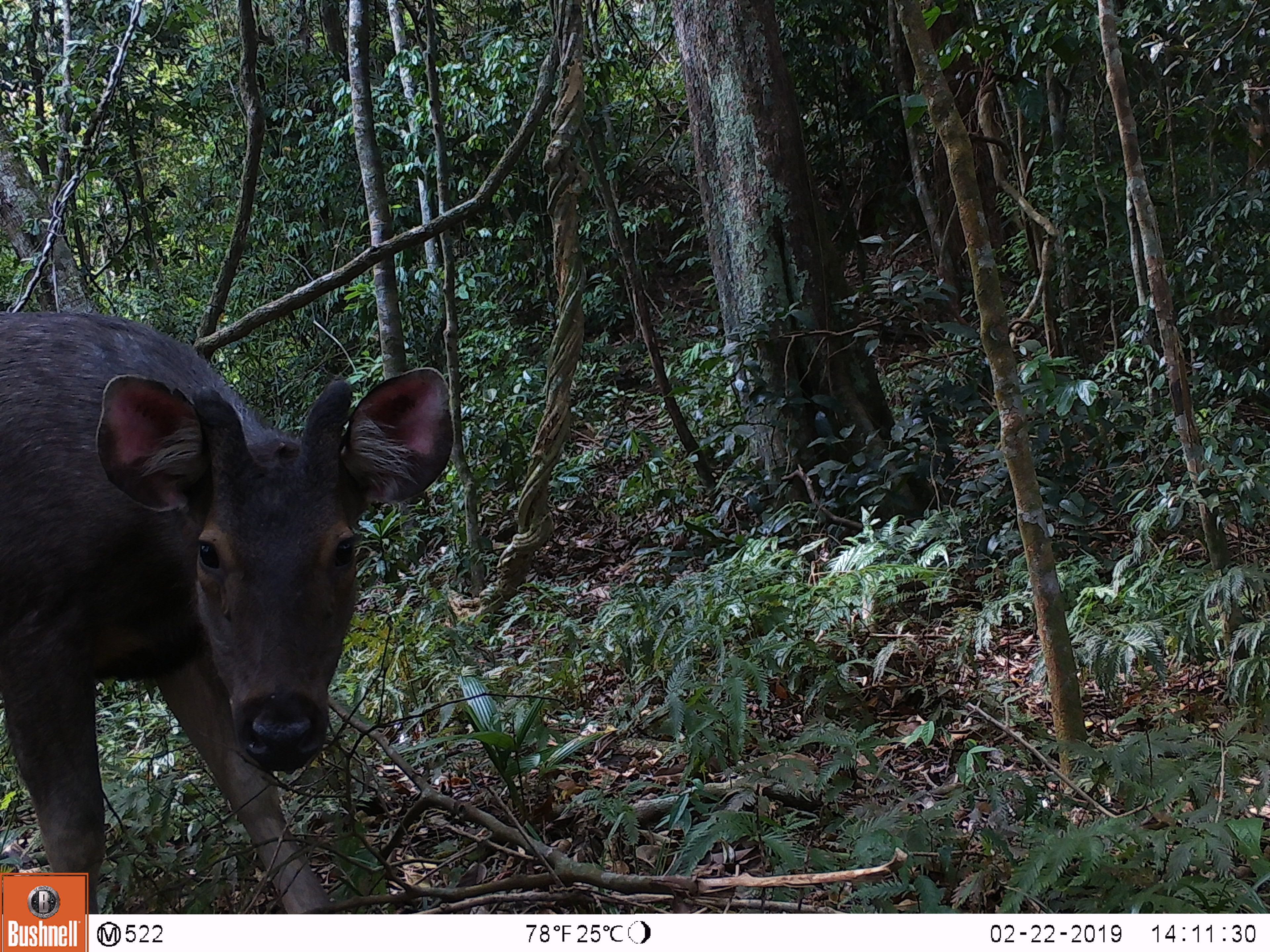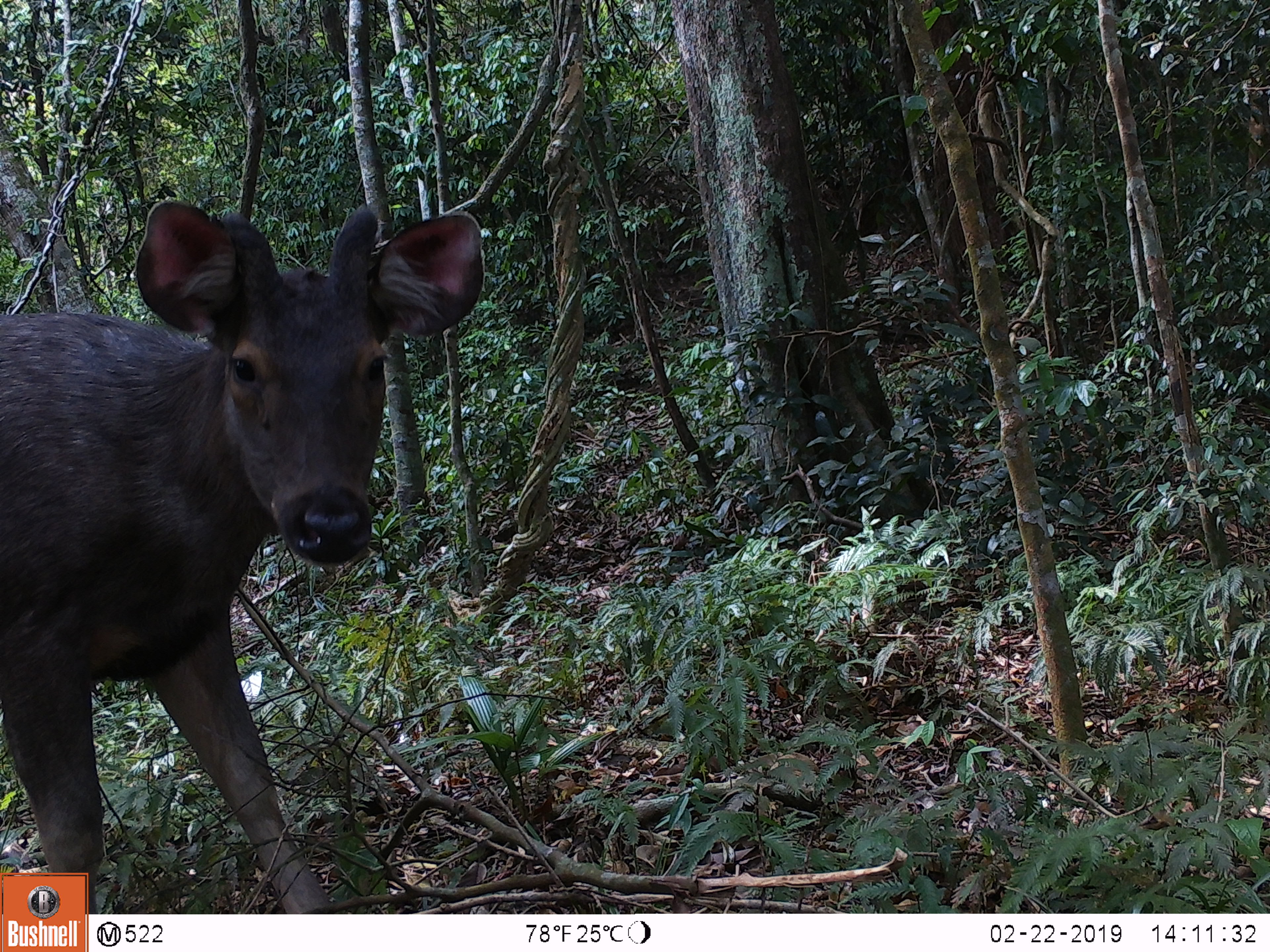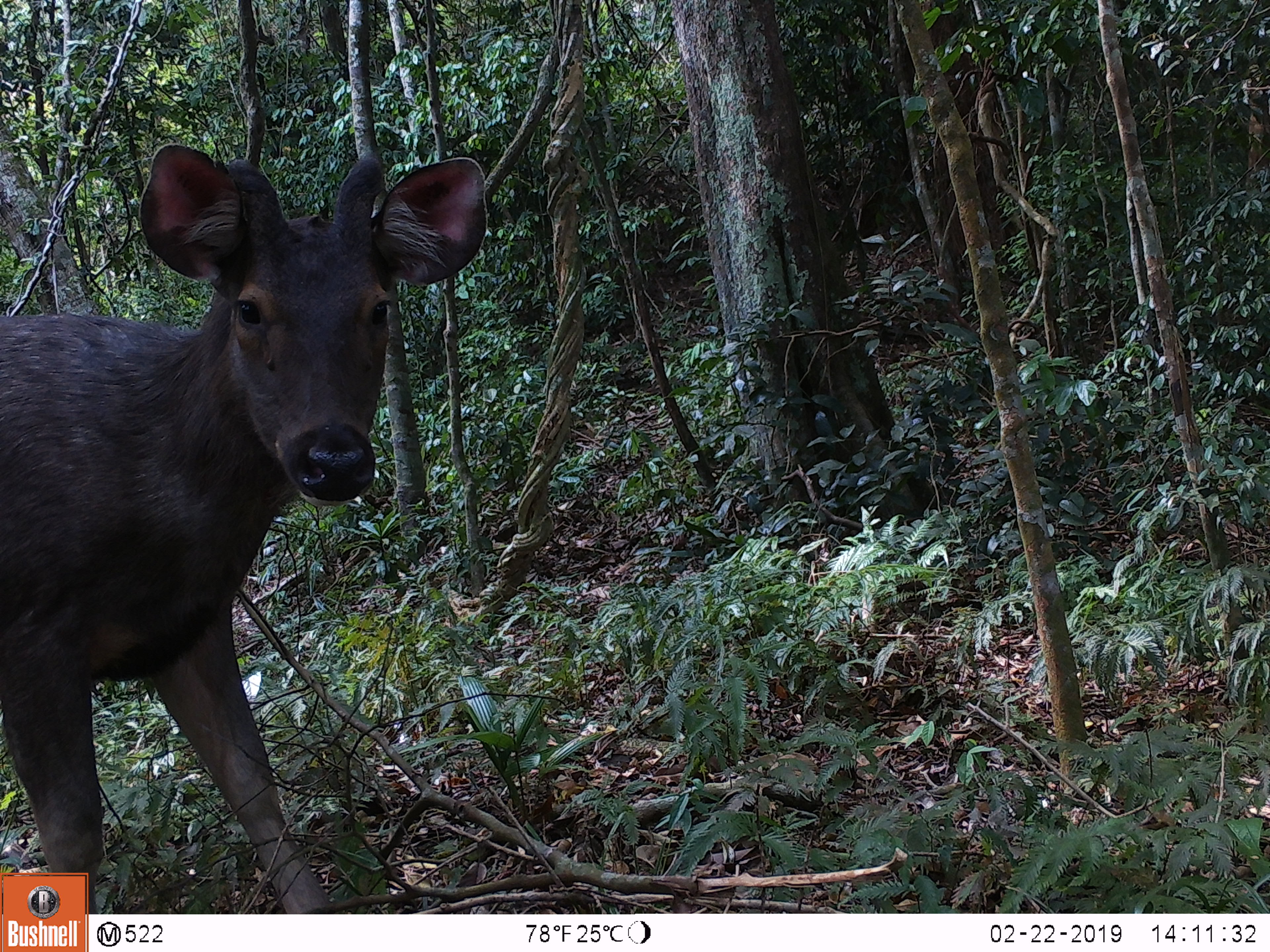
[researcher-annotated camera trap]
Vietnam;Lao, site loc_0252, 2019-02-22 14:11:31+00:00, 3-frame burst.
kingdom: Animalia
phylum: Chordata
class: Mammalia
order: Artiodactyla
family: Cervidae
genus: Rusa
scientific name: Rusa unicolor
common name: sambar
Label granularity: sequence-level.